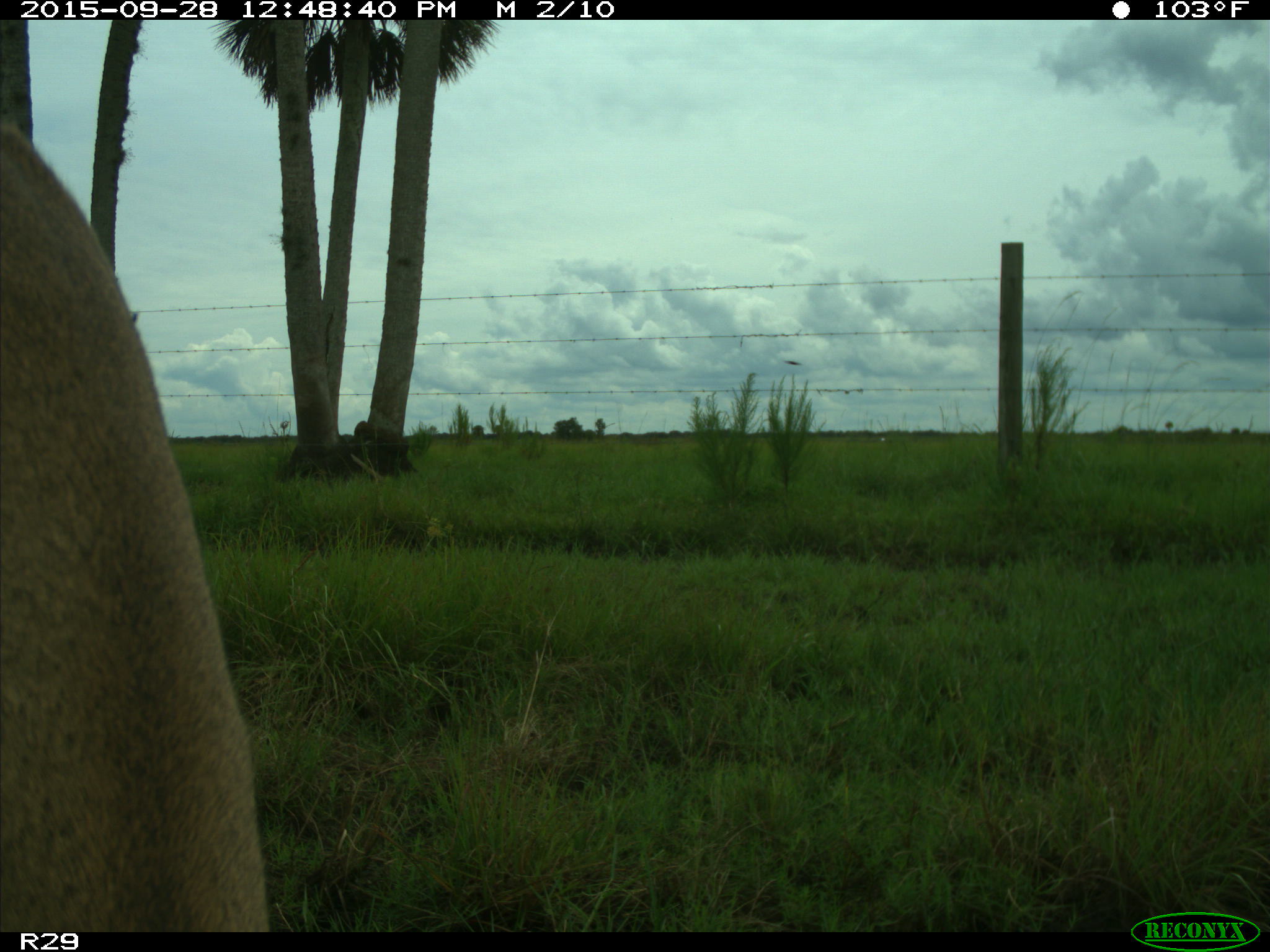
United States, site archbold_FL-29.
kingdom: Animalia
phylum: Chordata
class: Mammalia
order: Artiodactyla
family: Cervidae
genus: Odocoileus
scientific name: Odocoileus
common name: deer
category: unidentified deer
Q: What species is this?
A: Unidentified deer (deer) (Odocoileus).